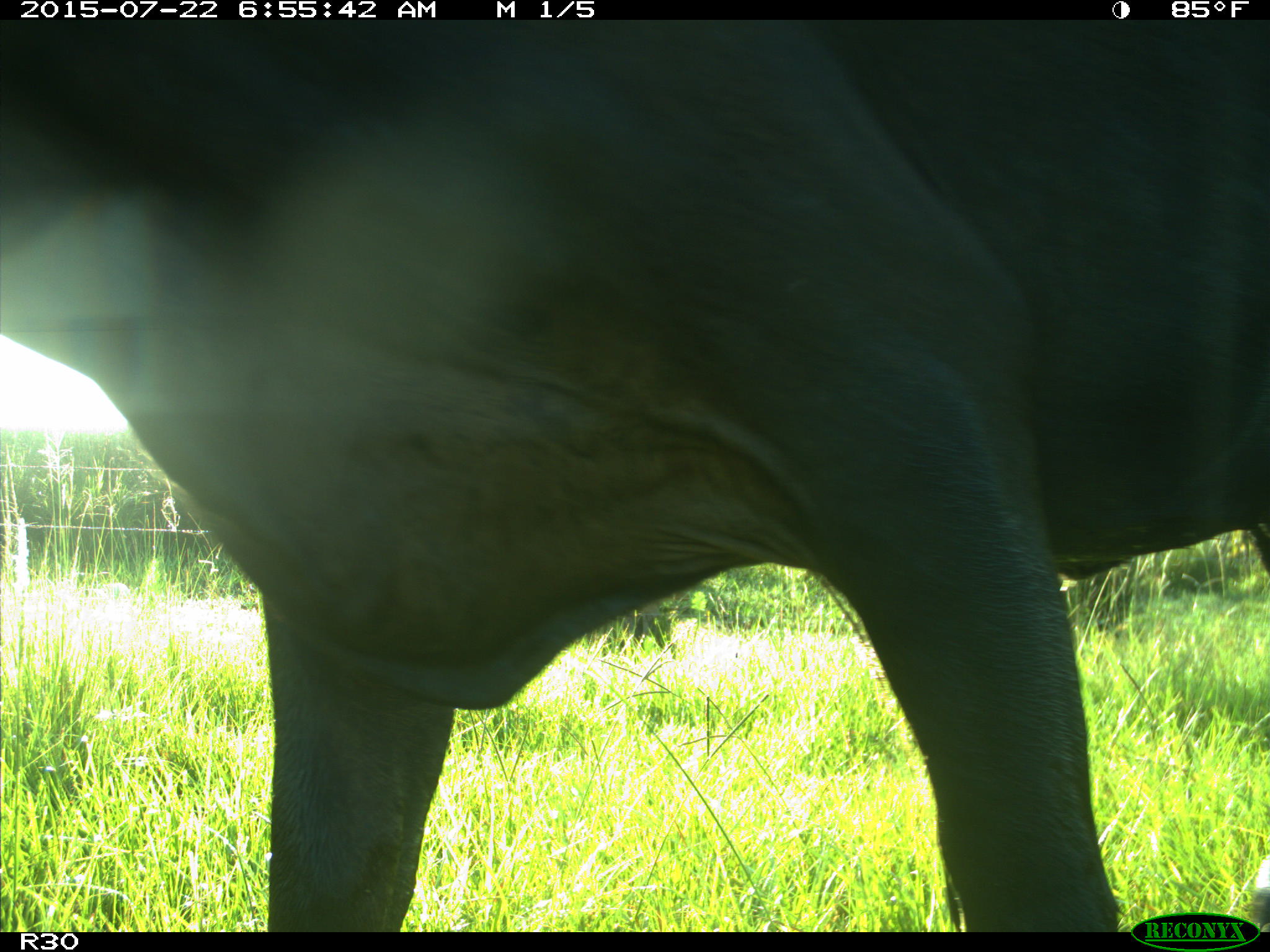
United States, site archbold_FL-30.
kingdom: Animalia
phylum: Chordata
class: Mammalia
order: Artiodactyla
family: Bovidae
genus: Bos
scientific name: Bos taurus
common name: domestic cow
Bos taurus (domestic cow).